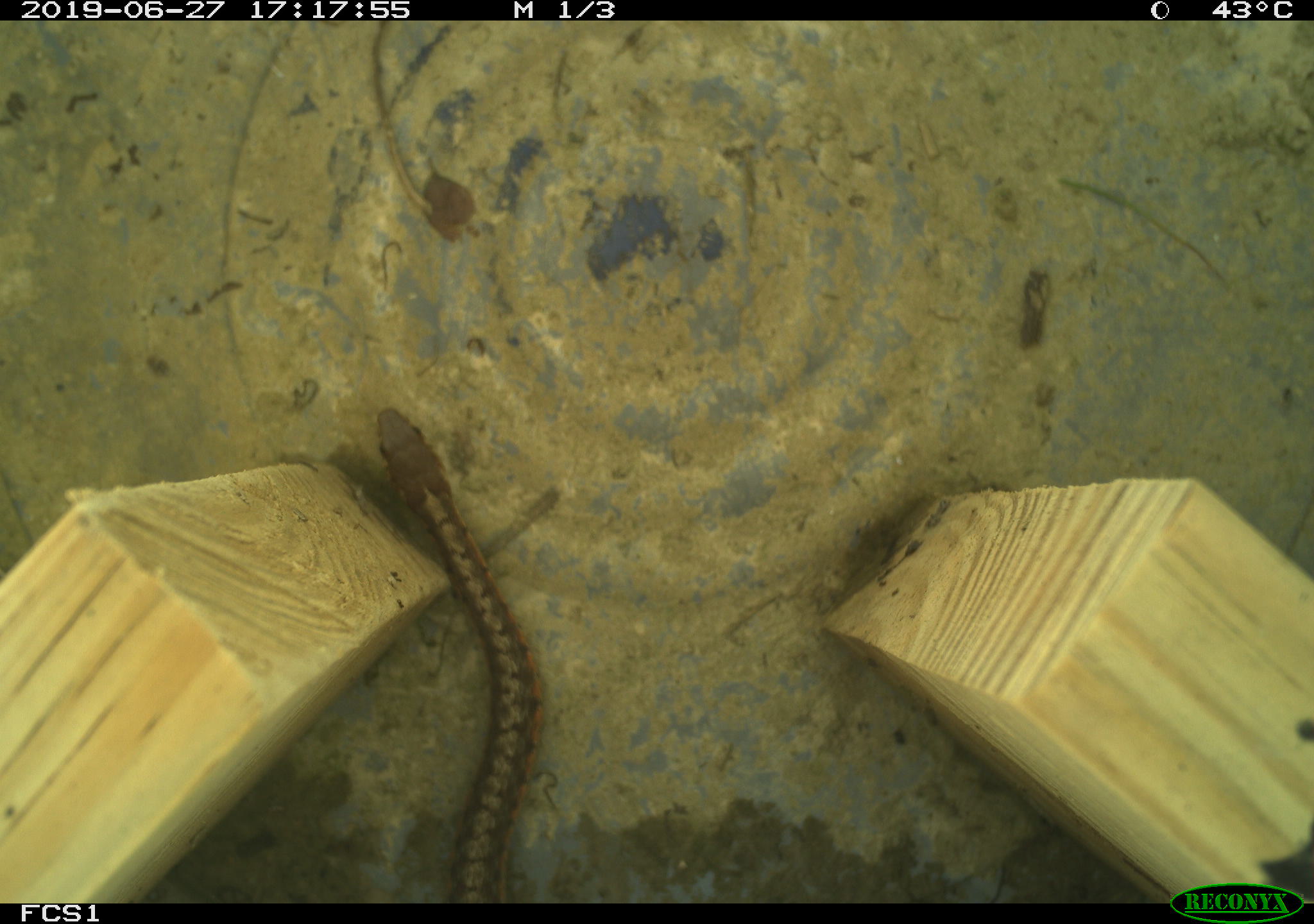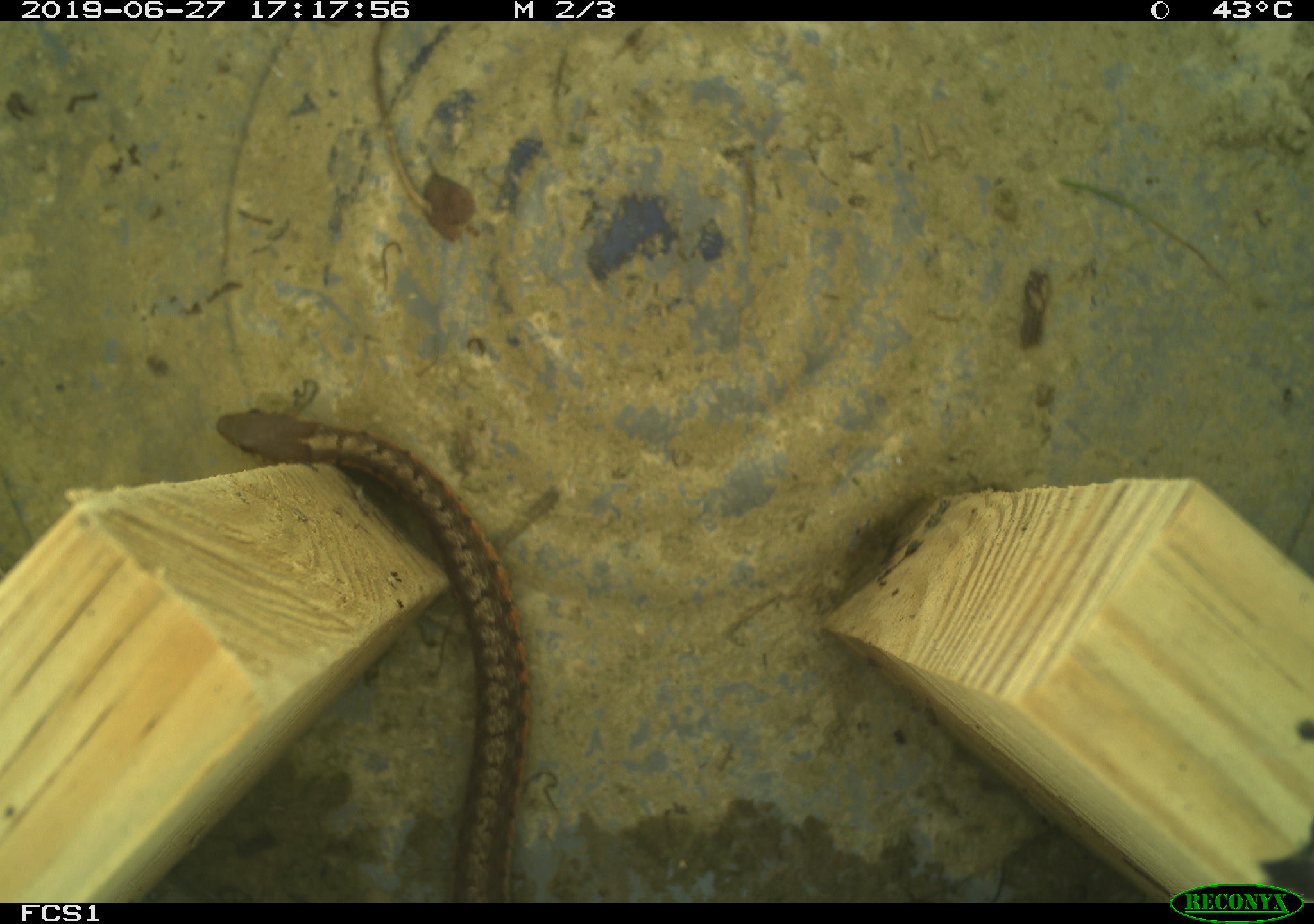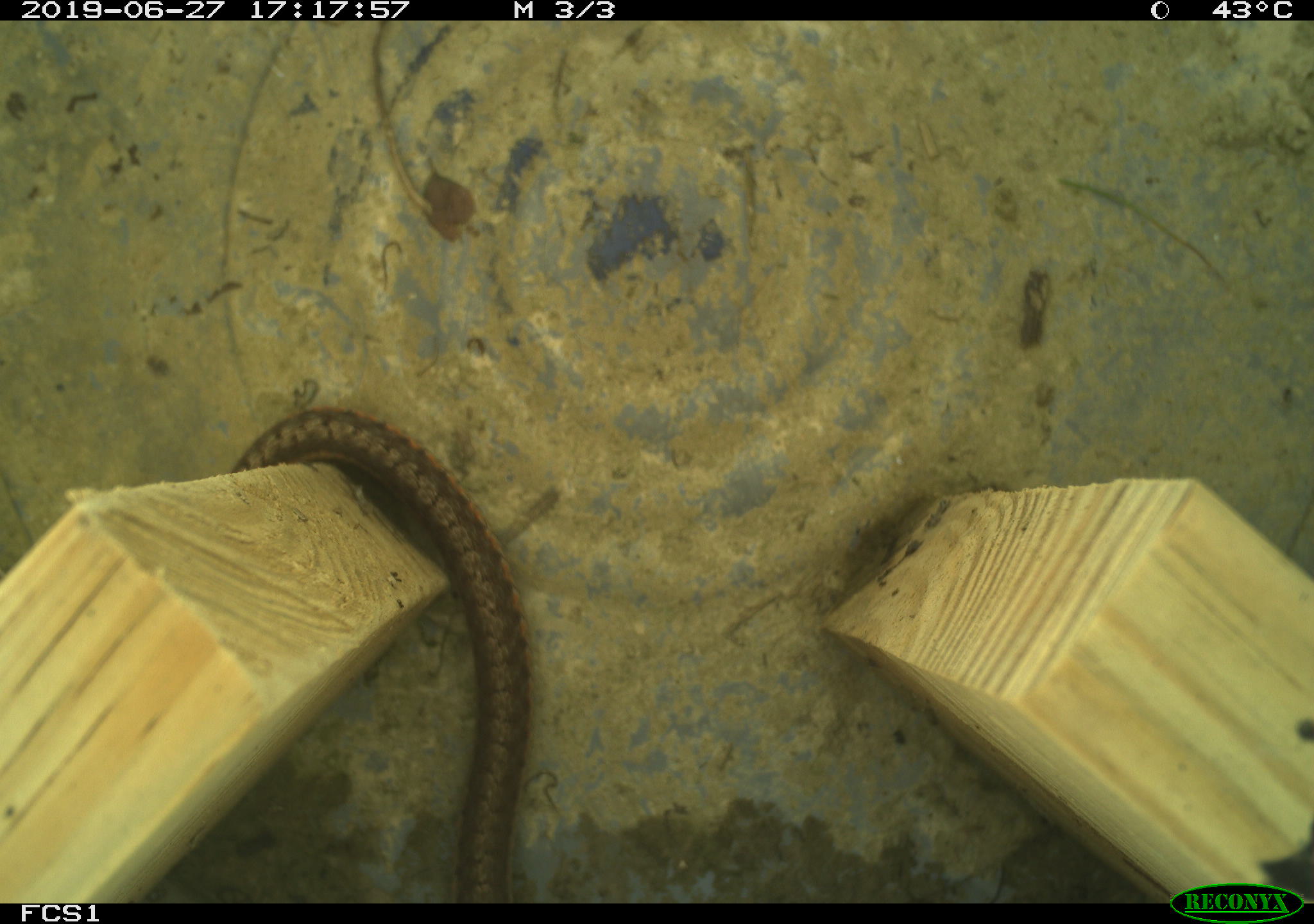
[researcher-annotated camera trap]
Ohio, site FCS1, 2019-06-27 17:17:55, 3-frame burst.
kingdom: Animalia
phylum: Chordata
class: Reptilia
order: Squamata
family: Colubridae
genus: Thamnophis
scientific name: Thamnophis sirtalis sirtalis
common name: eastern gartersnake